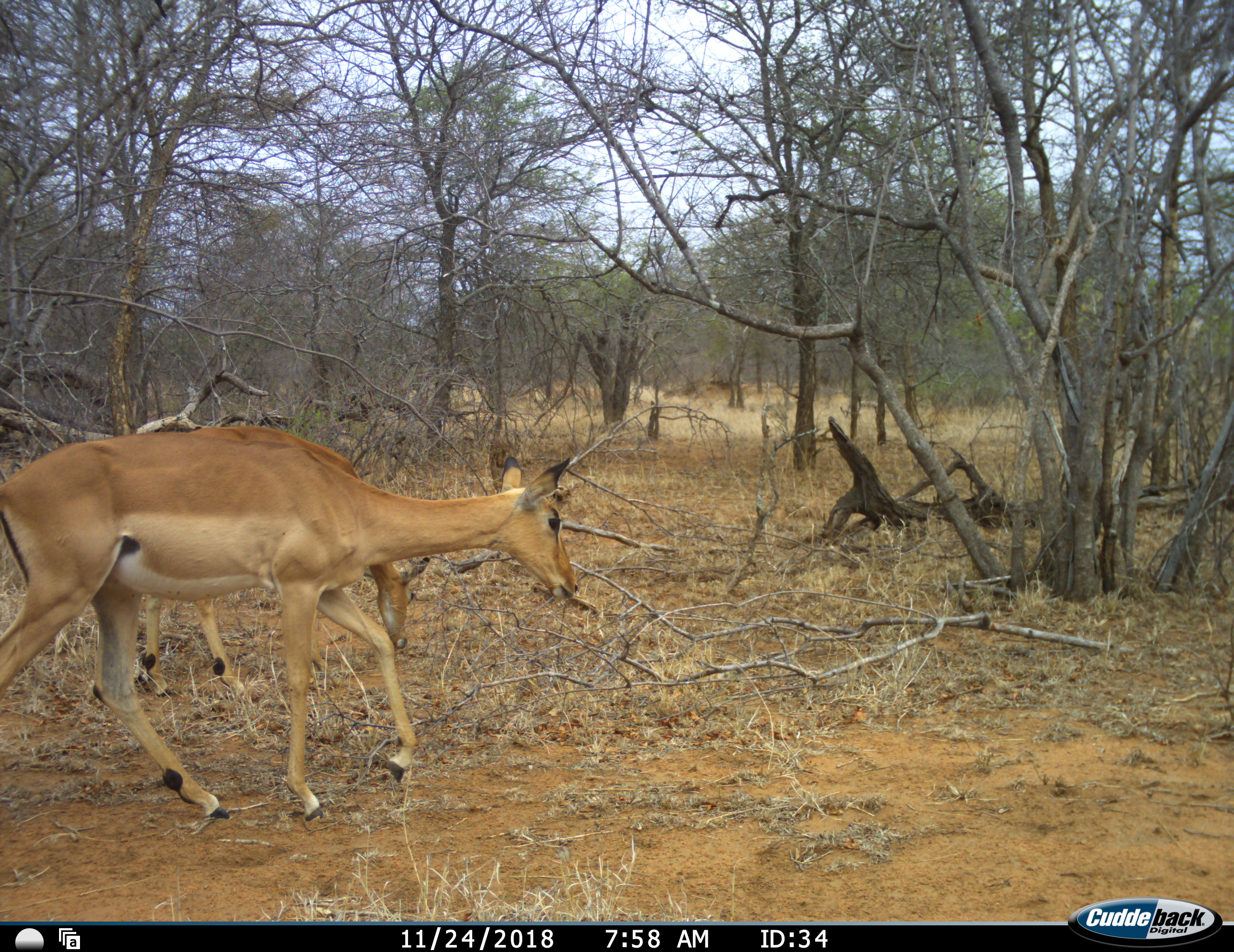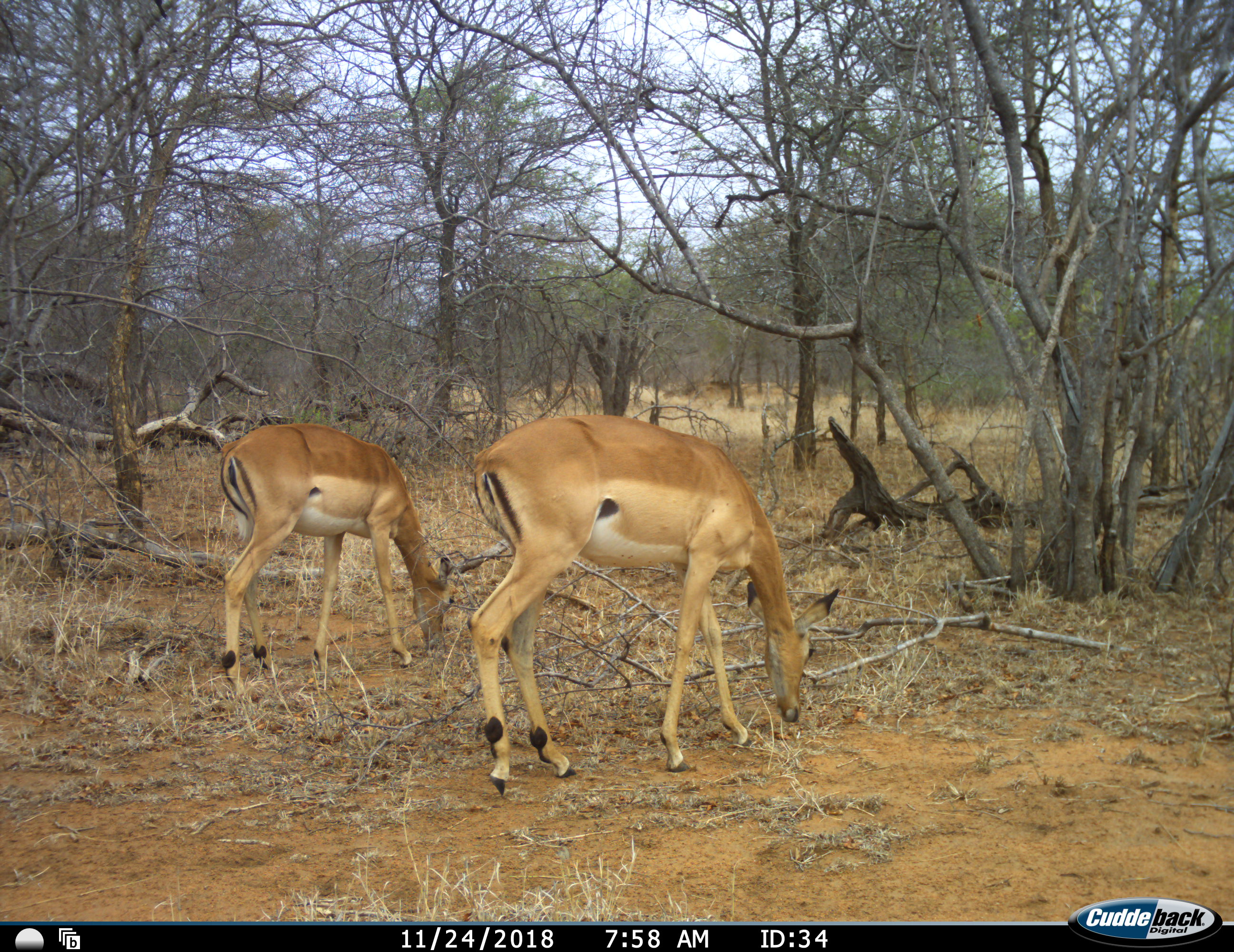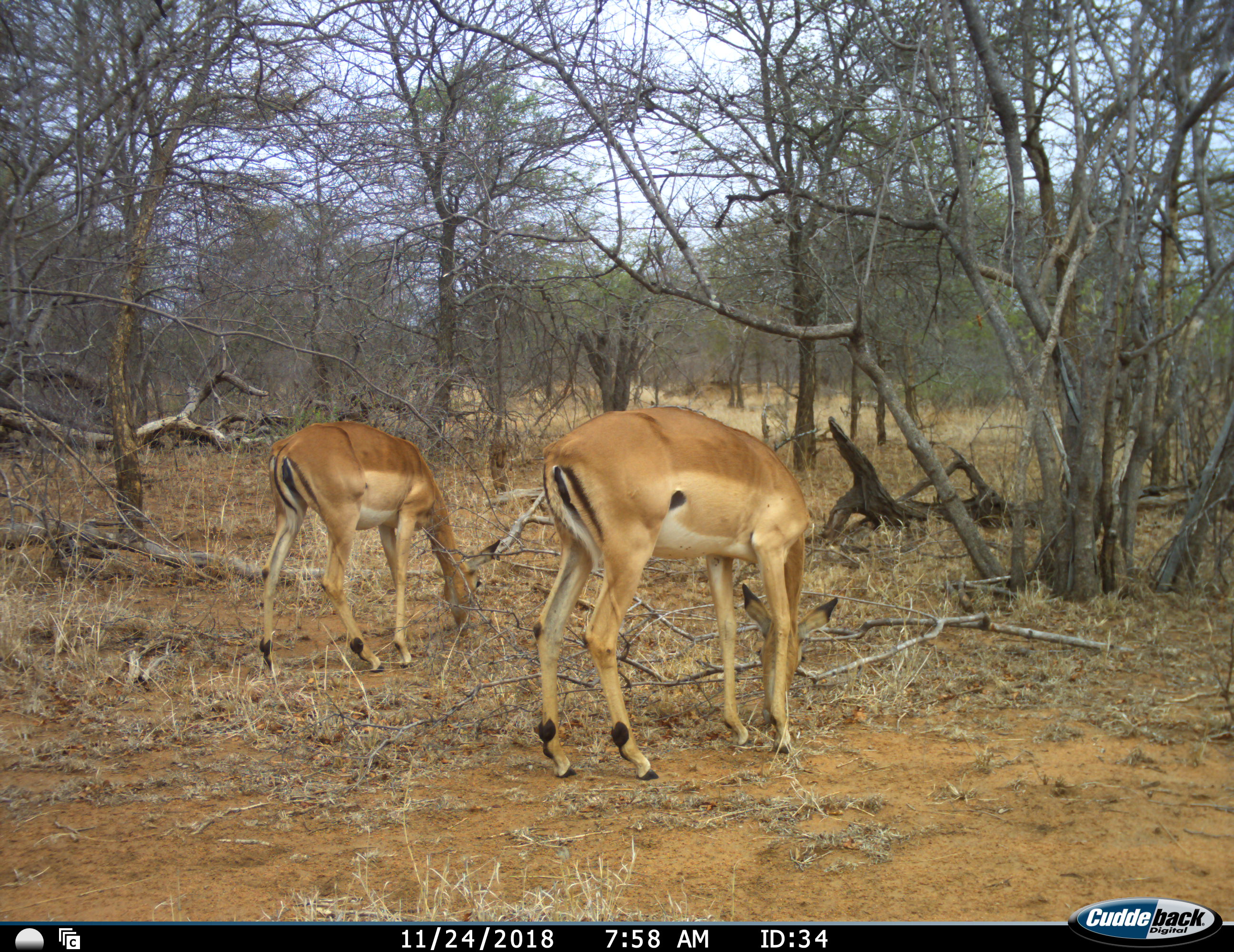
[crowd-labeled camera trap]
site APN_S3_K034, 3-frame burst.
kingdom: Animalia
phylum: Chordata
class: Mammalia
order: Artiodactyla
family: Bovidae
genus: Aepyceros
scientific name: Aepyceros melampus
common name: impala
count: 2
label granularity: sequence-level